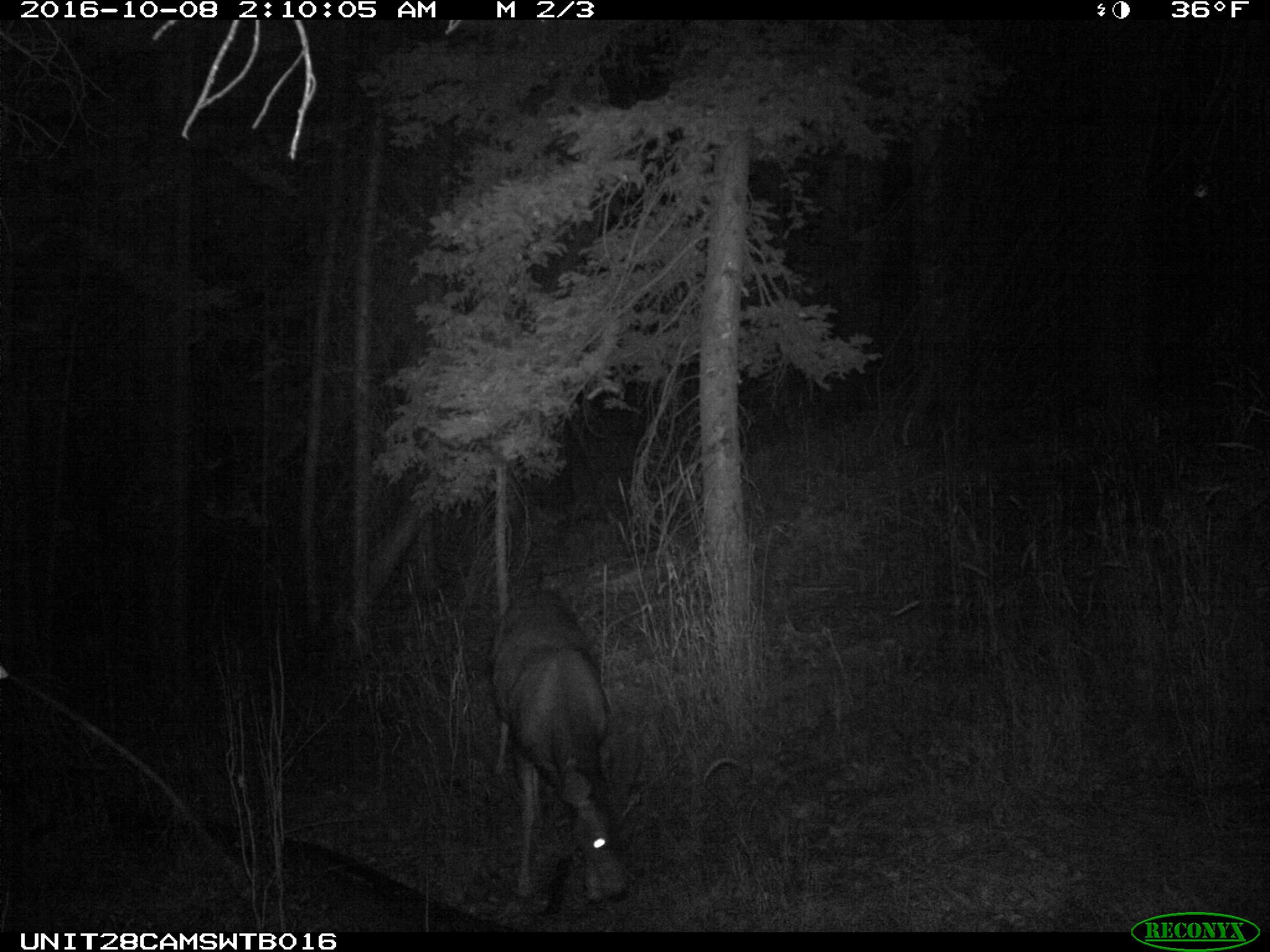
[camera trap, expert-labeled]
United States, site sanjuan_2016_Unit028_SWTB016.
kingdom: Animalia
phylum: Chordata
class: Mammalia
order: Artiodactyla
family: Cervidae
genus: Odocoileus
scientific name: Odocoileus hemionus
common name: mule deer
Odocoileus hemionus (mule deer).